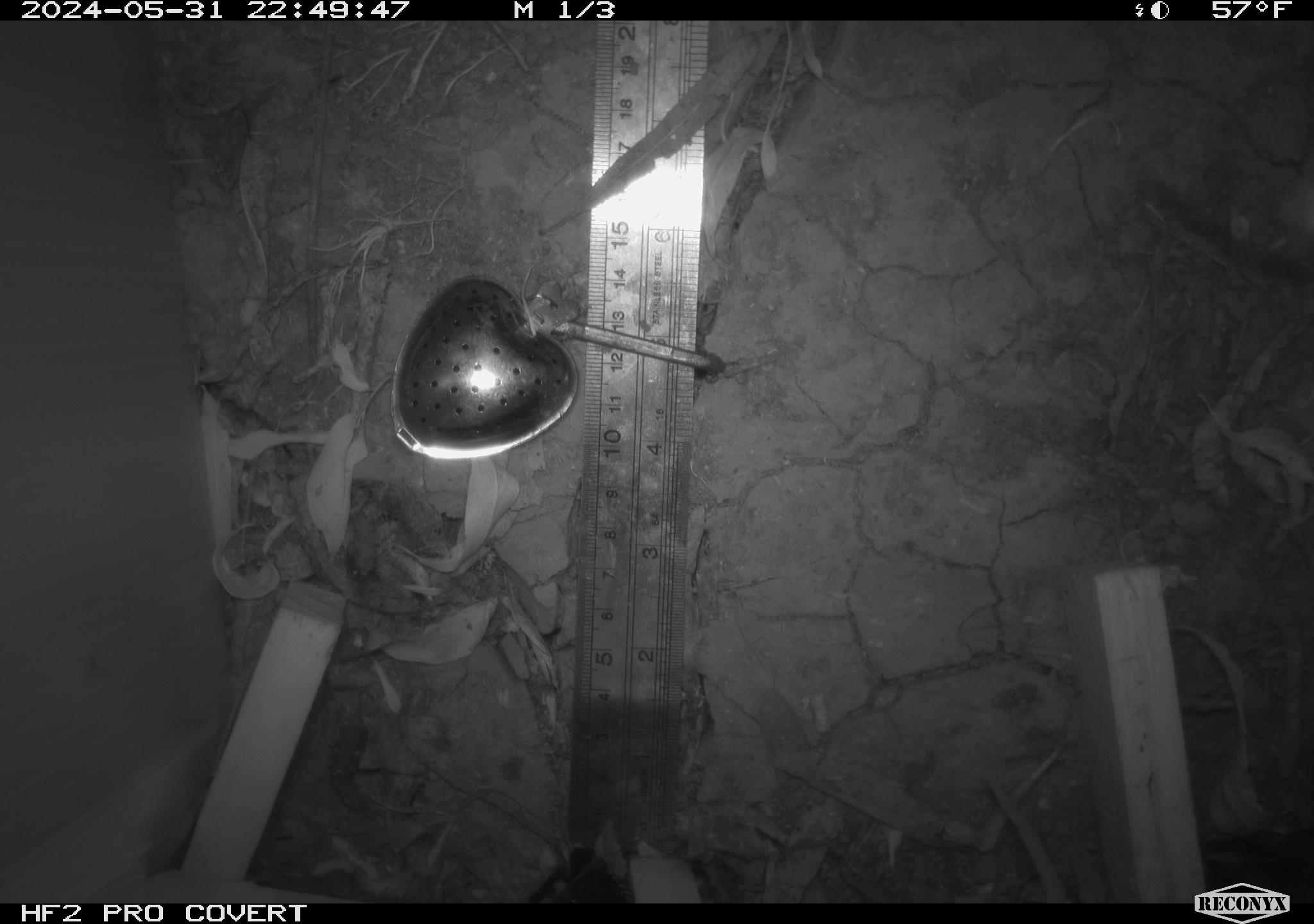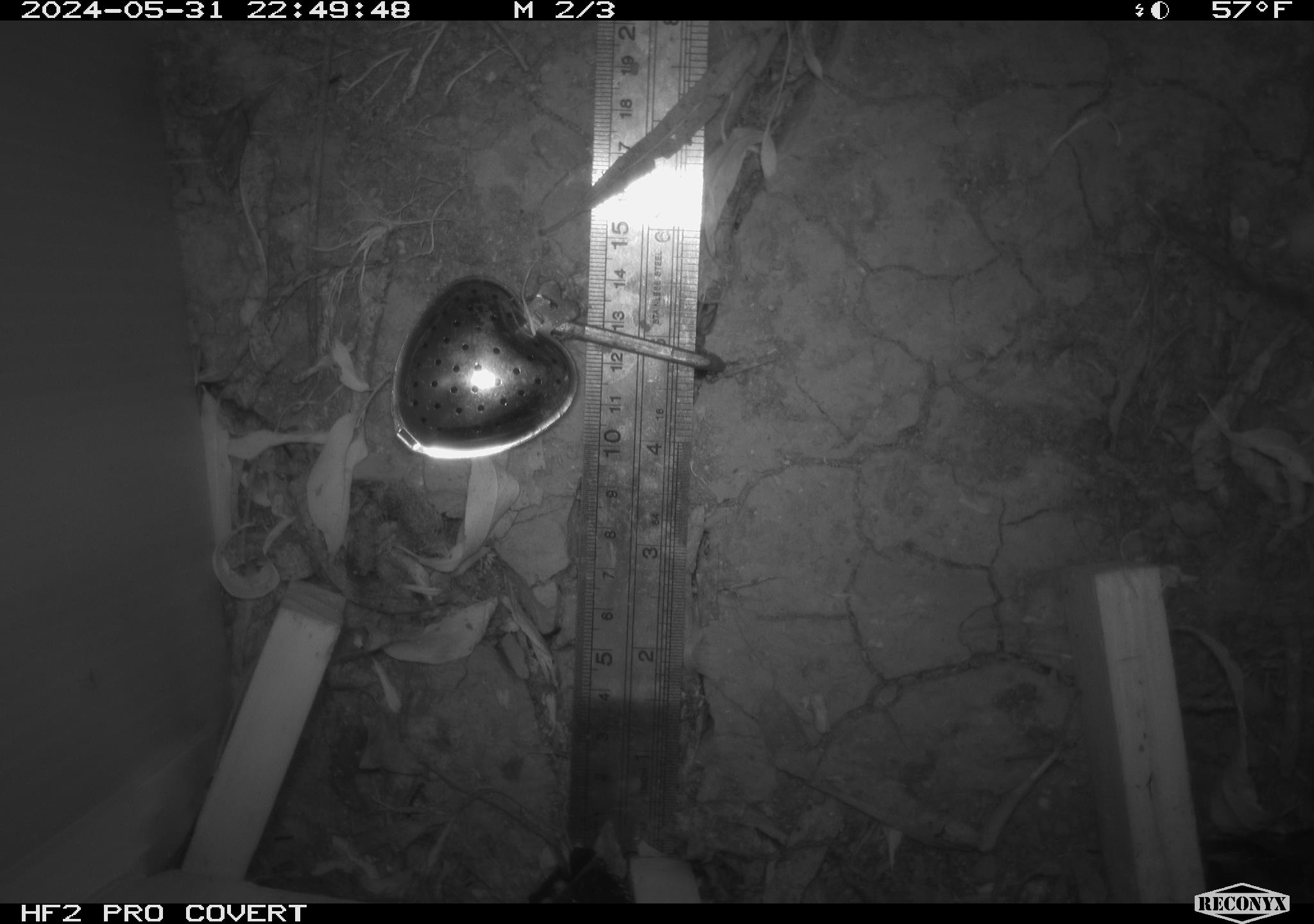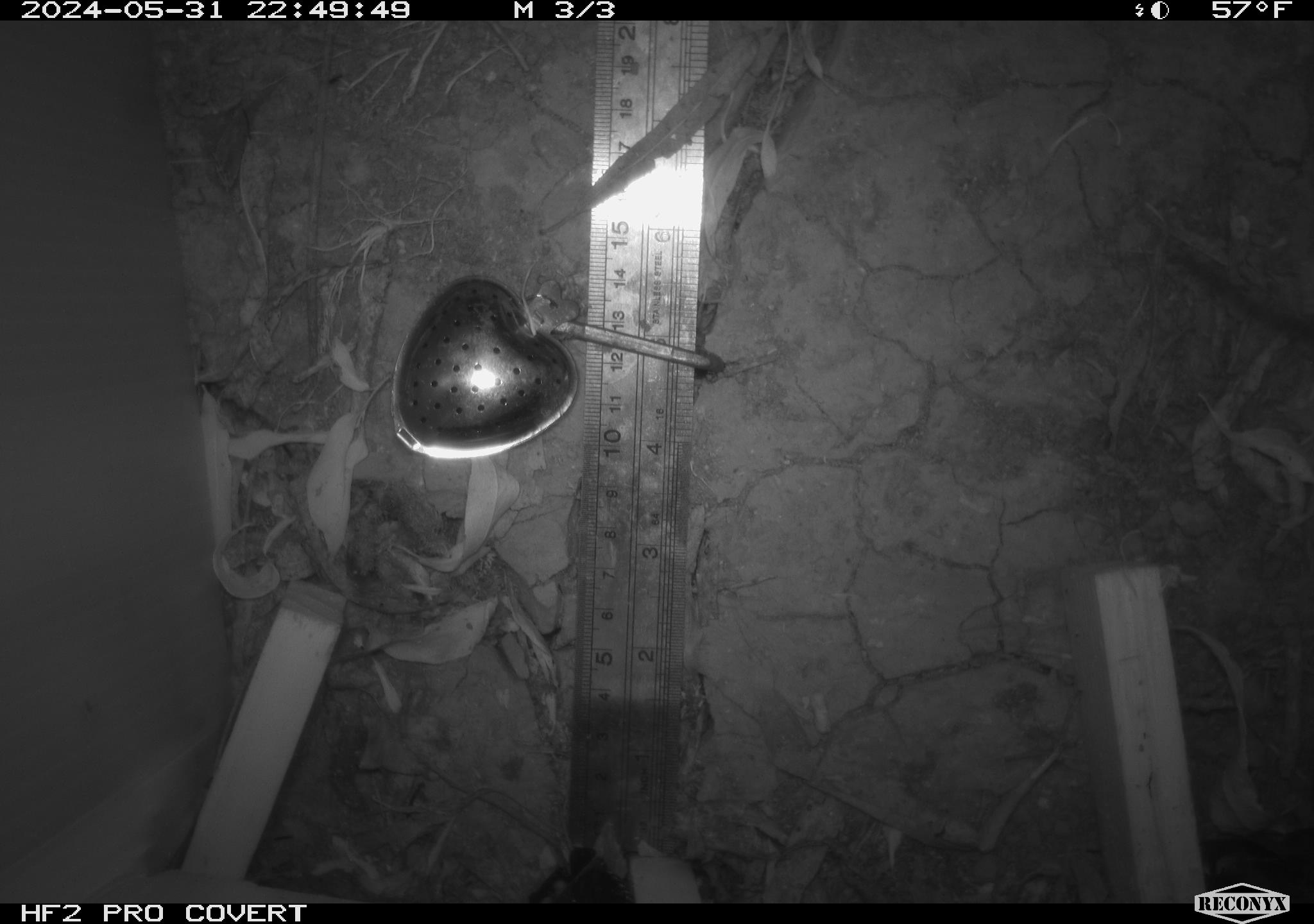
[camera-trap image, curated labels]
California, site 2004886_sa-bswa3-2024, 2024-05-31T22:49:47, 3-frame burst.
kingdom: Animalia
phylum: Chordata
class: Mammalia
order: Rodentia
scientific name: Rodentia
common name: mouse species